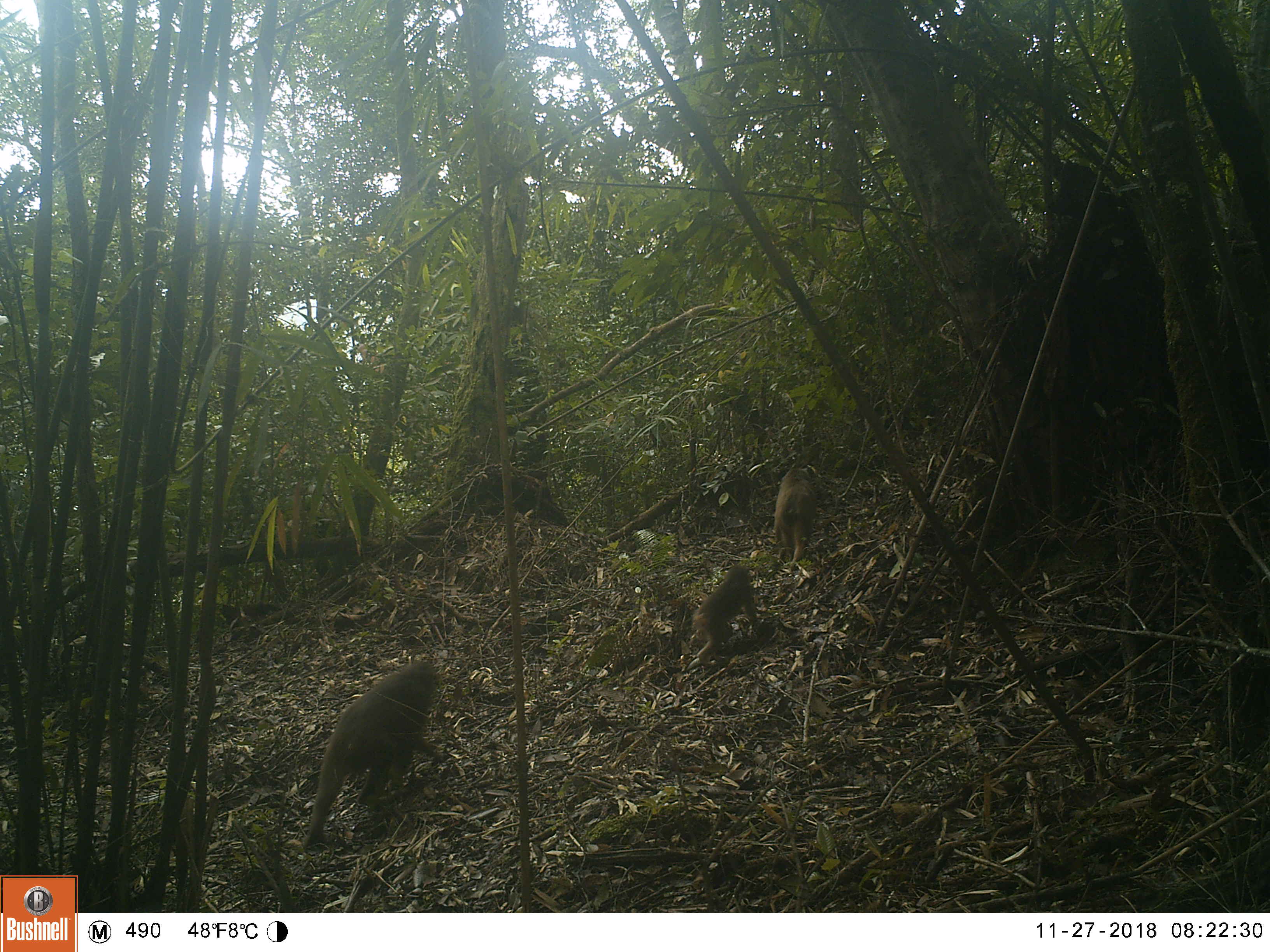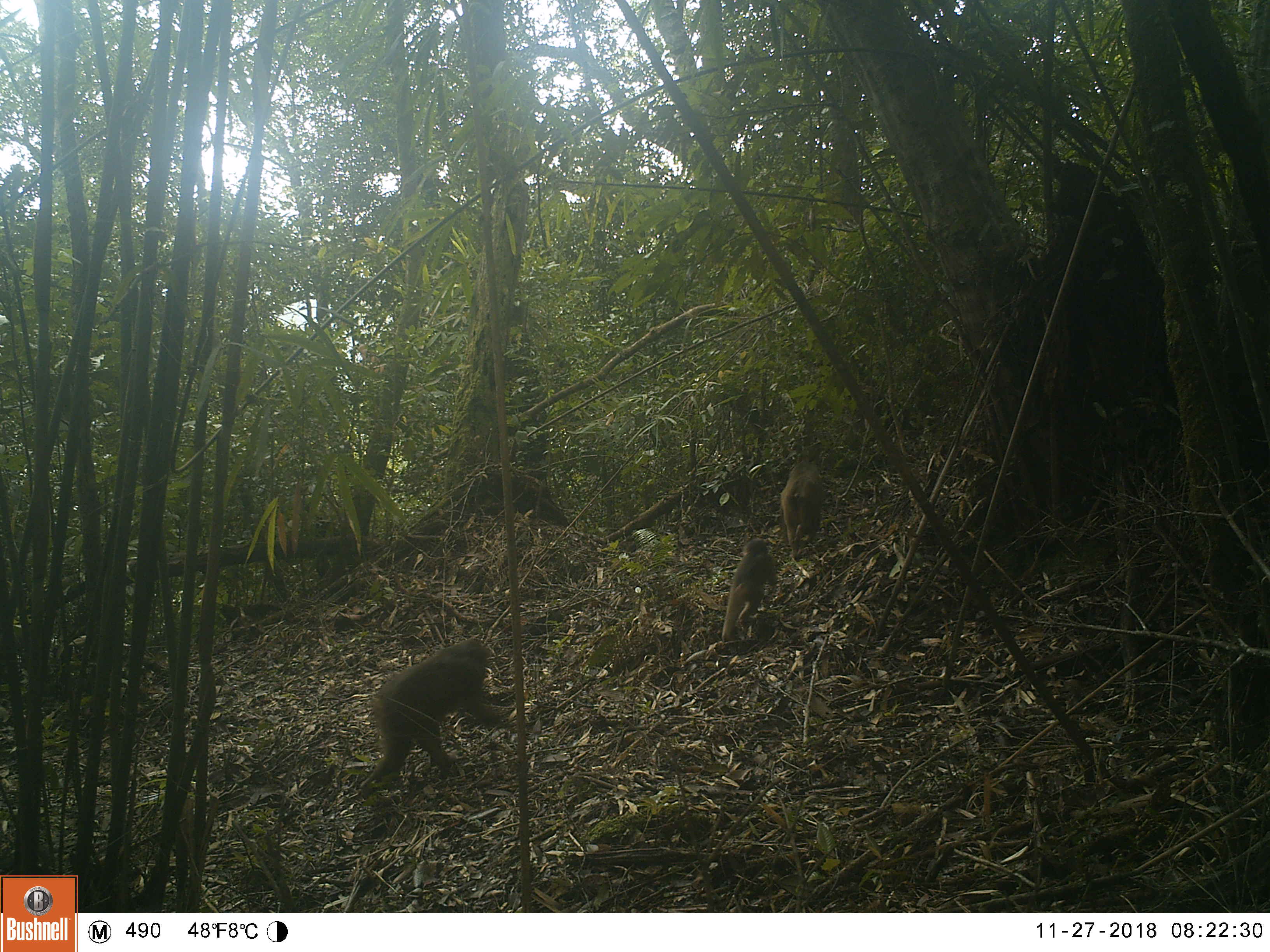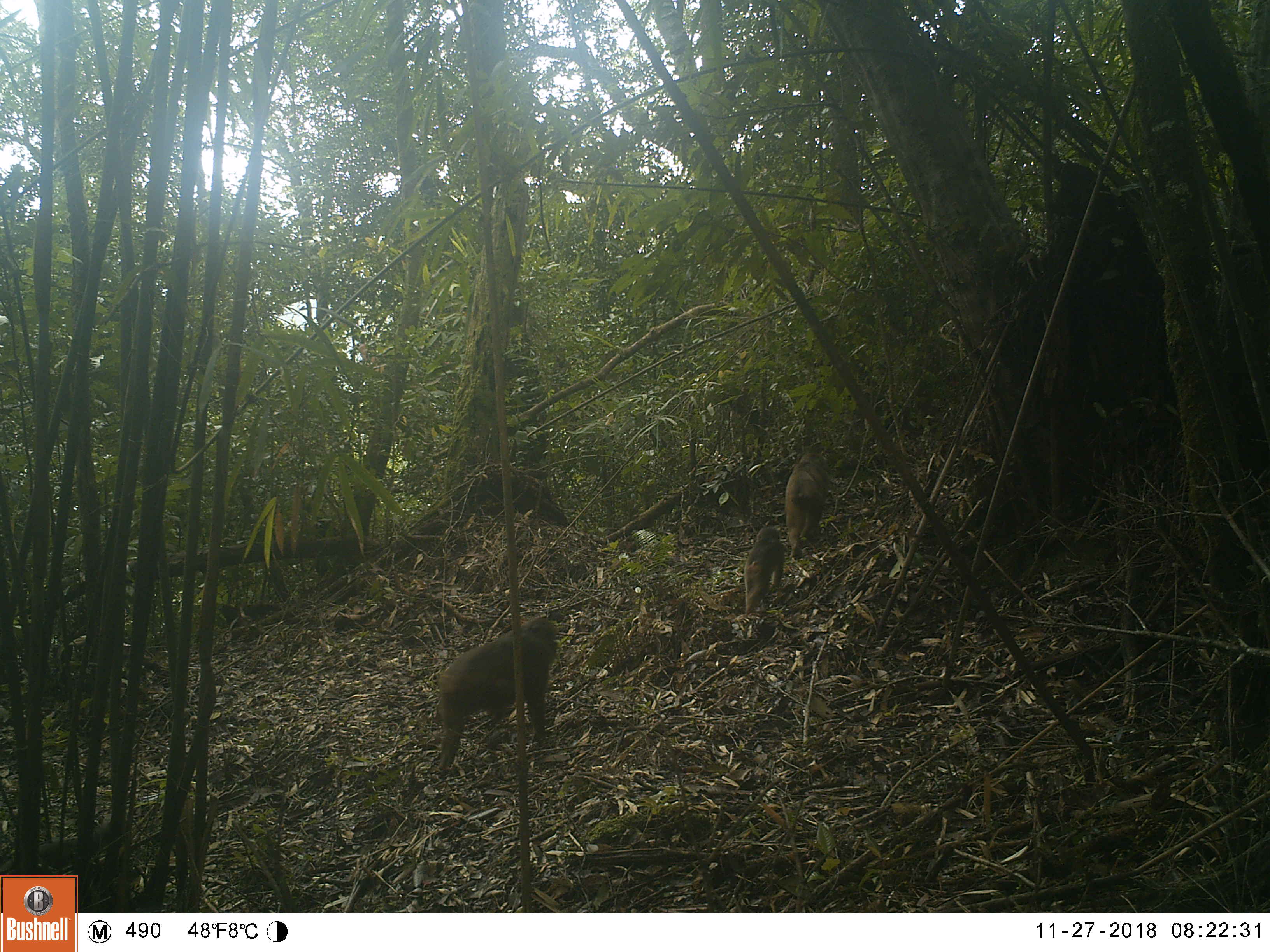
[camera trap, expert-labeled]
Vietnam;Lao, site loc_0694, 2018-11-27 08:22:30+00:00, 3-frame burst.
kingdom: Animalia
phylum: Chordata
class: Mammalia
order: Primates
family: Cercopithecidae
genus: Macaca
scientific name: Macaca arctoides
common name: stump-tailed macaque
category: stump tailed macaque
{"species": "stump tailed macaque (stump-tailed macaque) (Macaca arctoides)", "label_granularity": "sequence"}